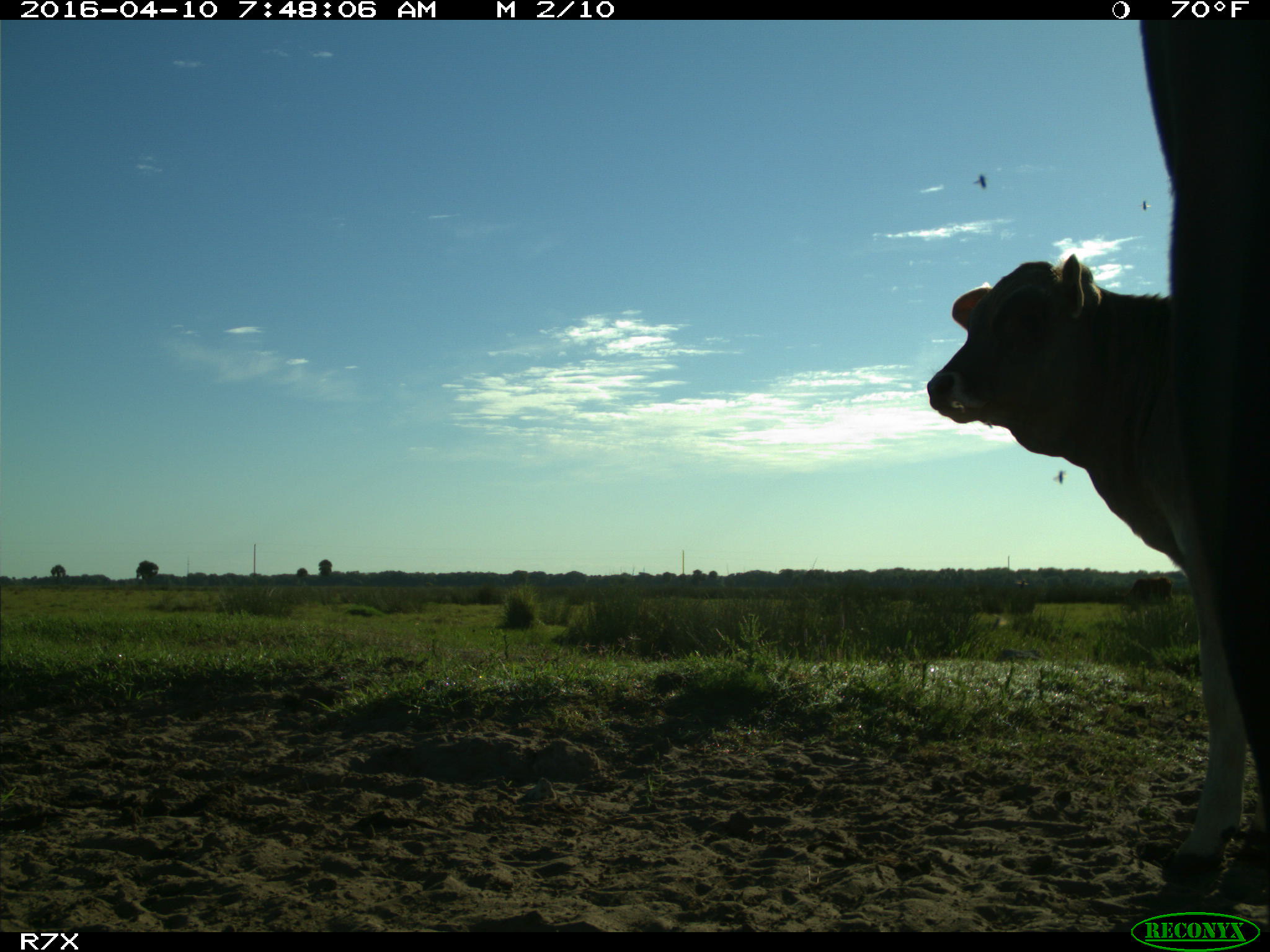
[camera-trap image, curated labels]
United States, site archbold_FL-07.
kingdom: Animalia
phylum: Chordata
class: Mammalia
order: Artiodactyla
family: Bovidae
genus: Bos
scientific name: Bos taurus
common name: domestic cow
Bos taurus (domestic cow).